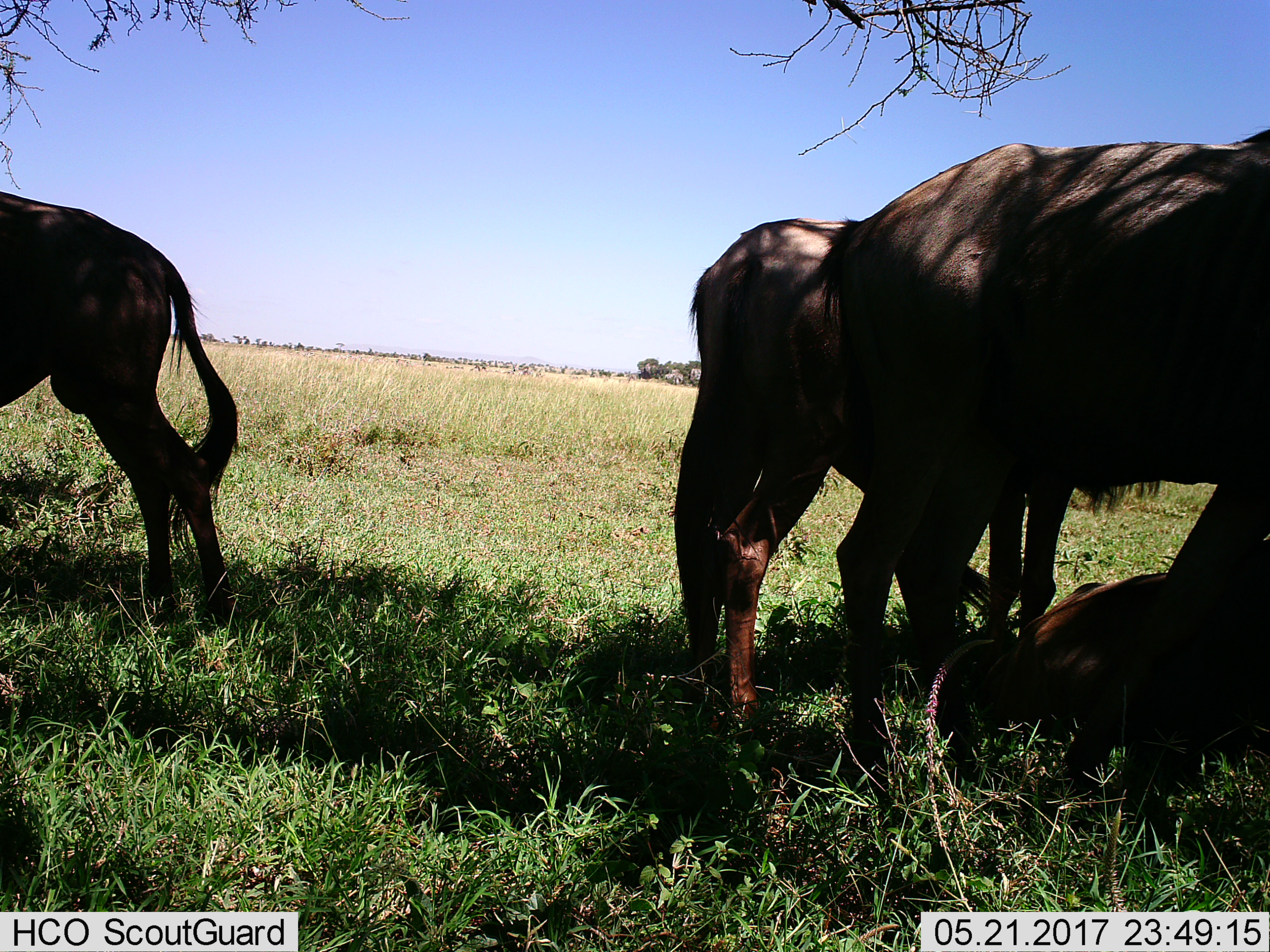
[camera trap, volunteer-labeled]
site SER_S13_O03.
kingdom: Animalia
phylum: Chordata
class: Mammalia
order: Artiodactyla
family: Bovidae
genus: Connochaetes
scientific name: Connochaetes taurinus taurinus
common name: blue wildebeest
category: wildebeestblue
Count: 4.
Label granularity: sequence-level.